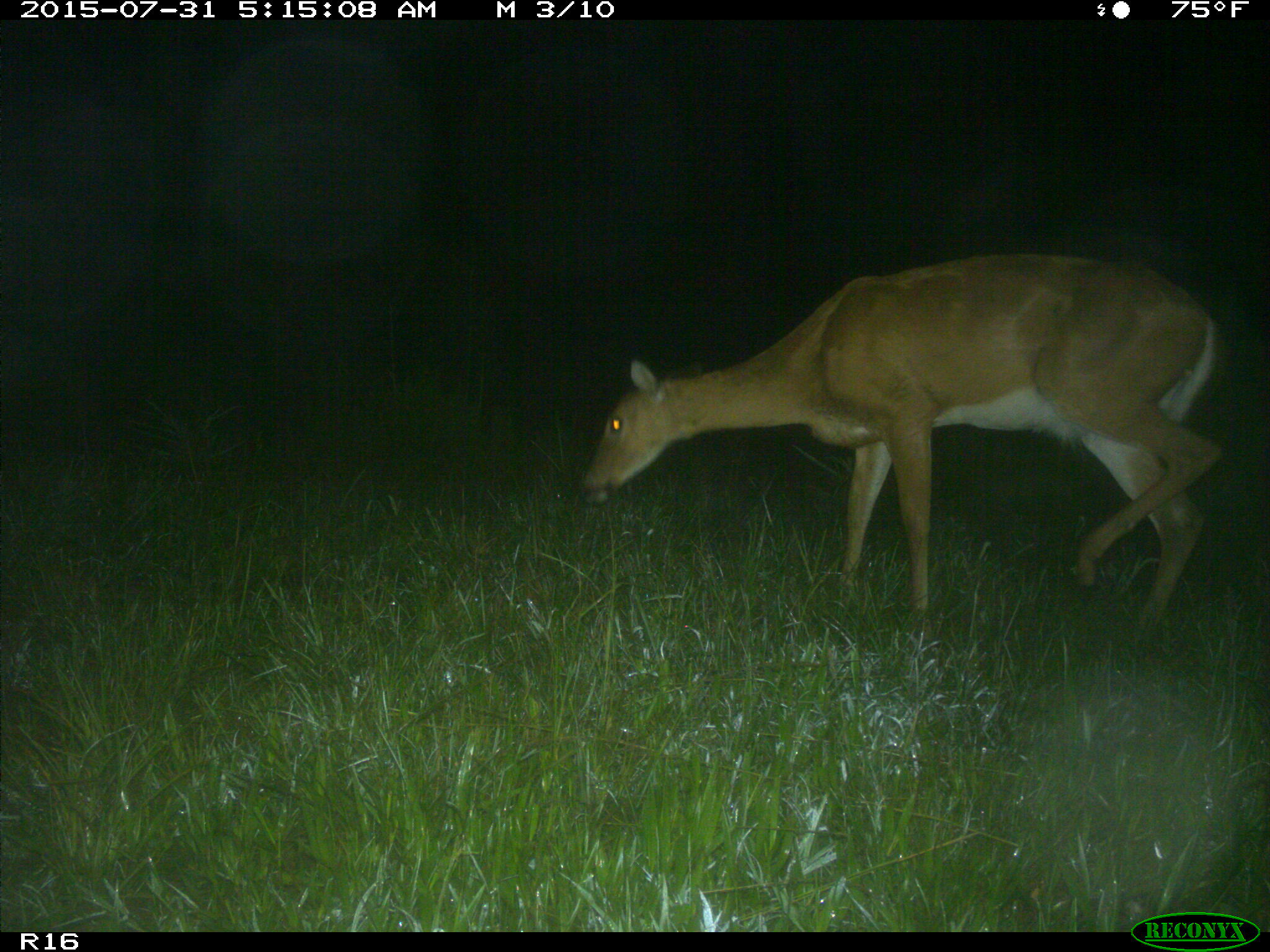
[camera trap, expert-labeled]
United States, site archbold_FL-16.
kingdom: Animalia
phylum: Chordata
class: Mammalia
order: Artiodactyla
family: Cervidae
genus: Odocoileus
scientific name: Odocoileus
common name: deer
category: unidentified deer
Unidentified deer (deer) (Odocoileus).